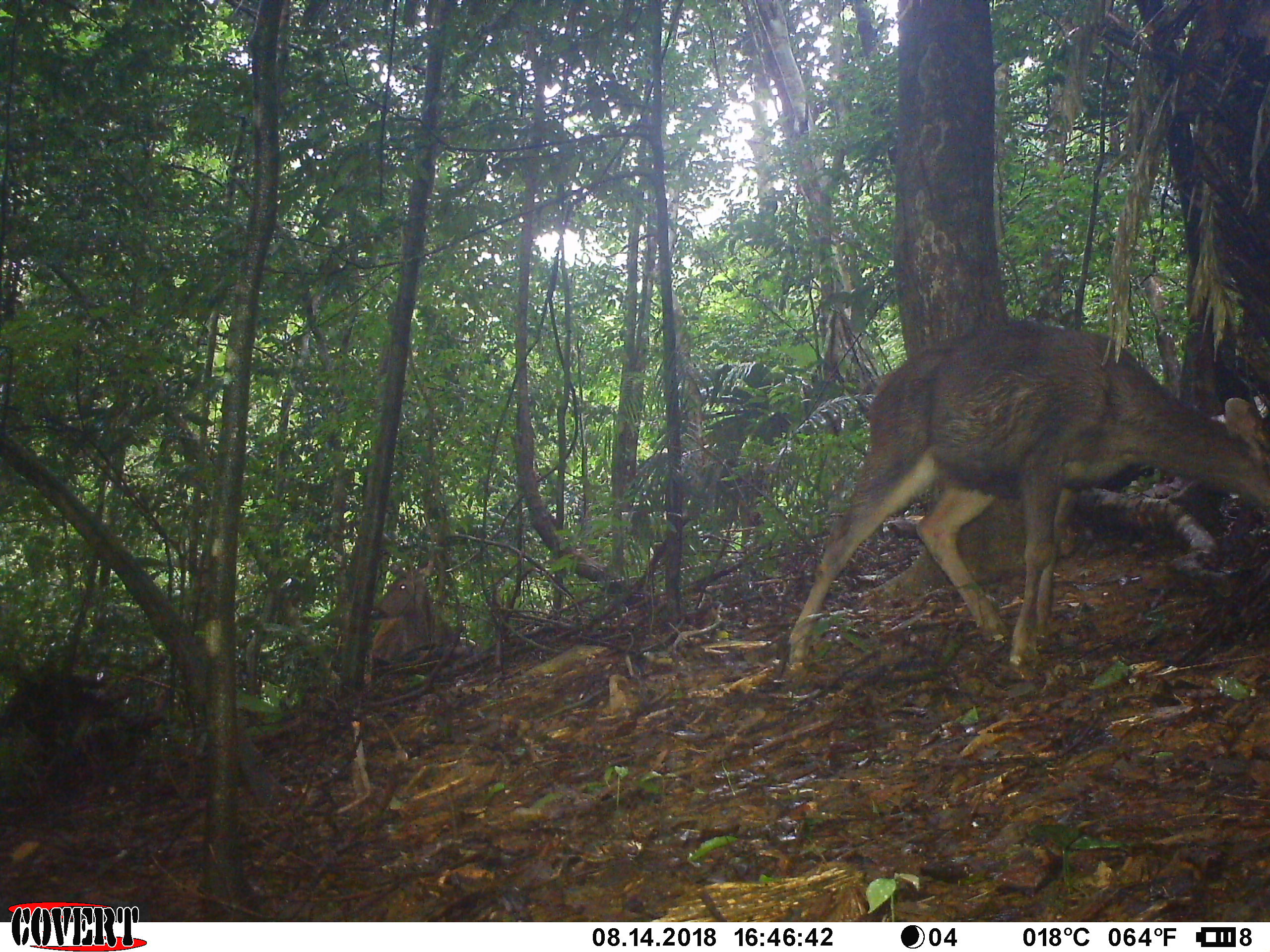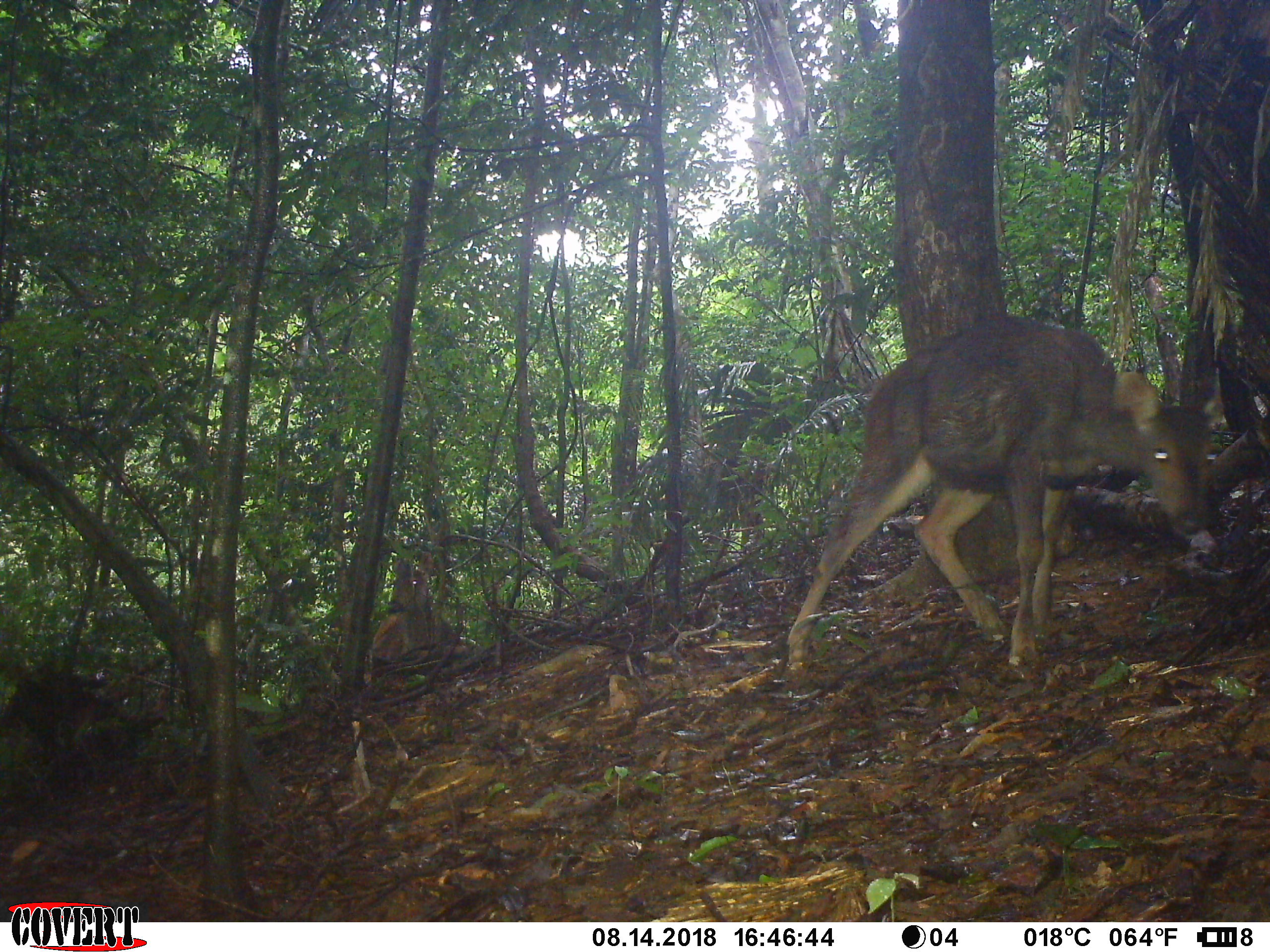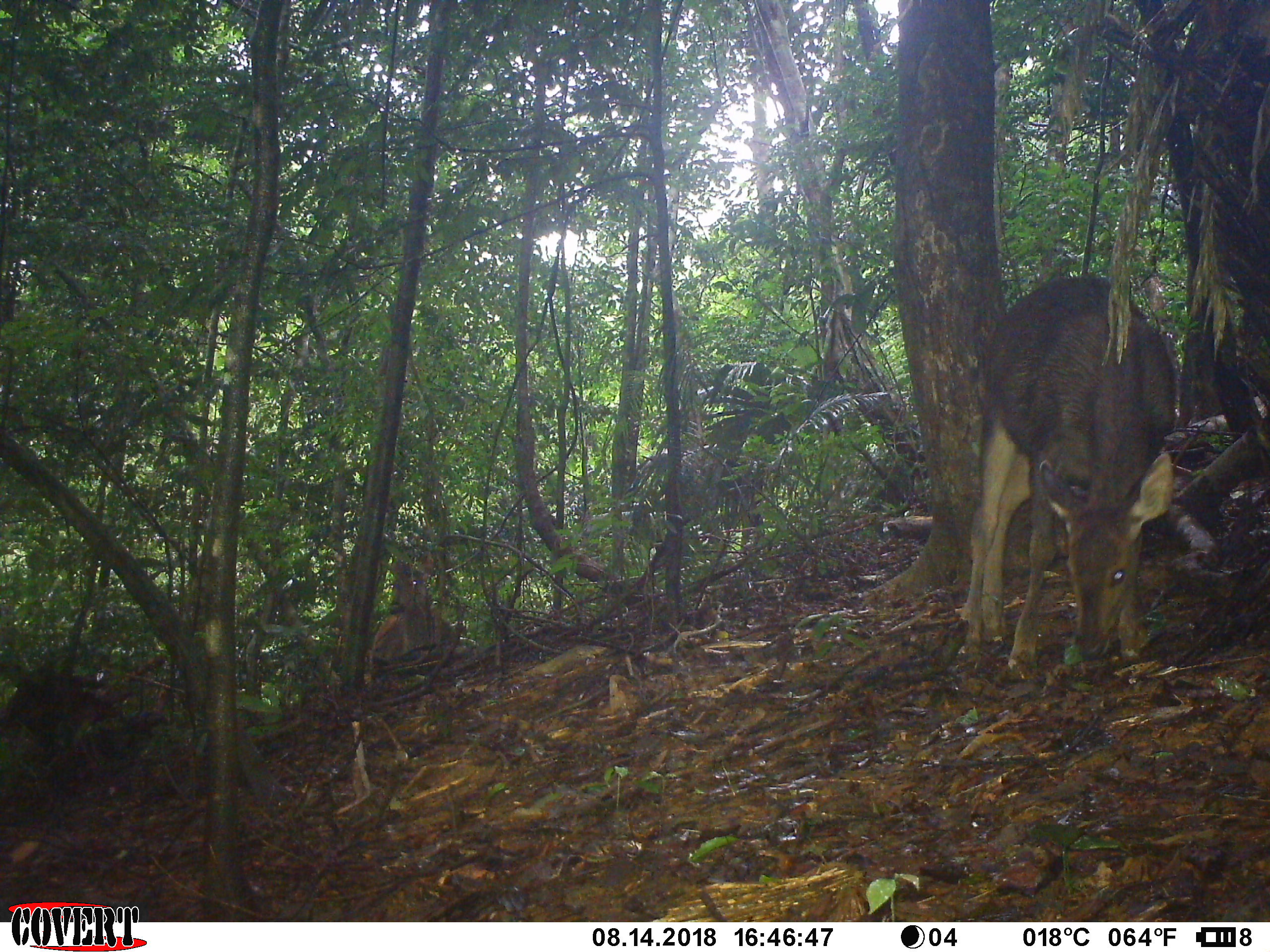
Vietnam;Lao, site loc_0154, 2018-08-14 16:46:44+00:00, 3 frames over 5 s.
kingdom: Animalia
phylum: Chordata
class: Mammalia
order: Artiodactyla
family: Cervidae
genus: Rusa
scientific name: Rusa unicolor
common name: sambar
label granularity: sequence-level